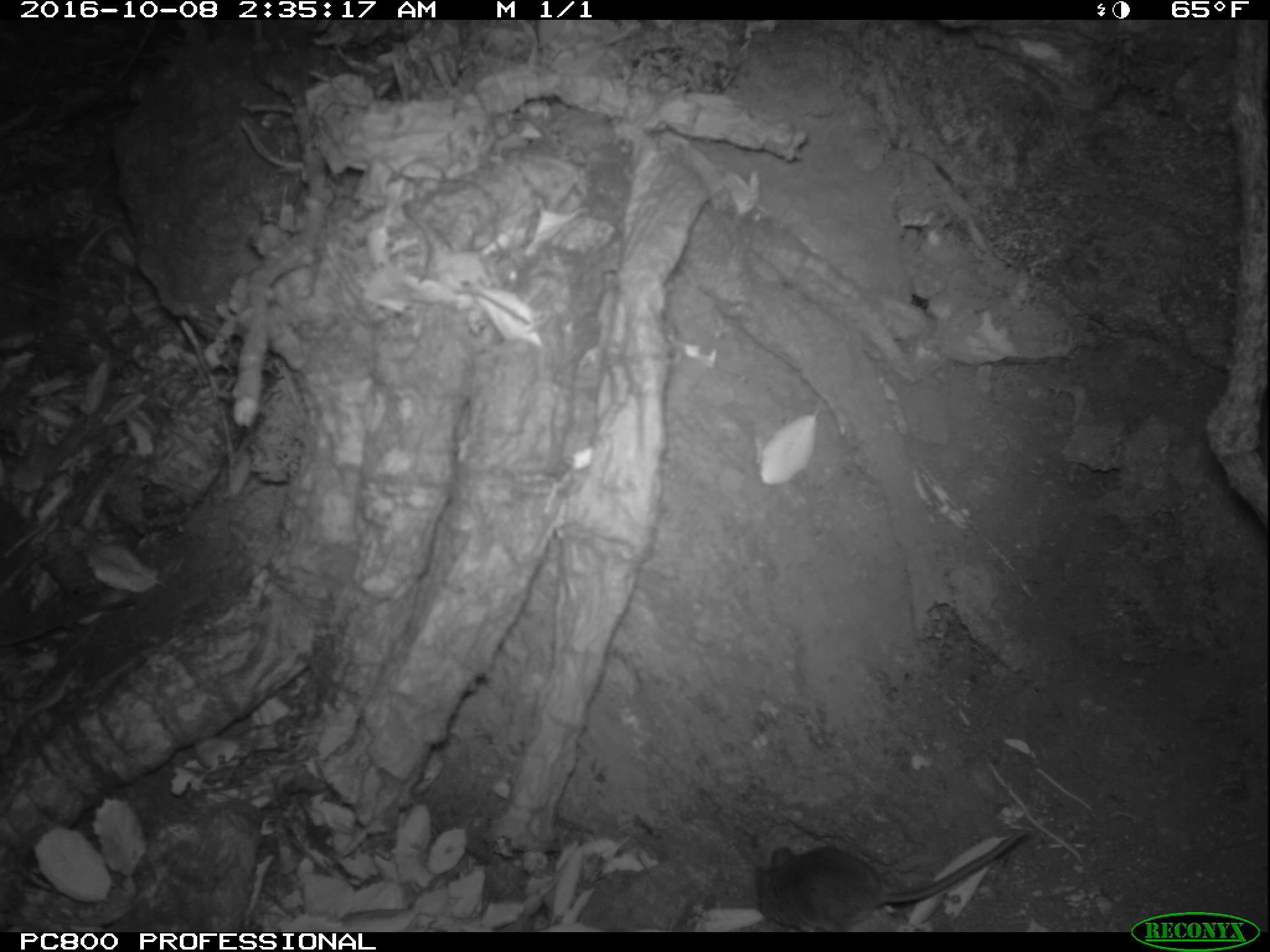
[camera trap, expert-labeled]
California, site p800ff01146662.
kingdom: Animalia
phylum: Chordata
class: Mammalia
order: Rodentia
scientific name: Rodentia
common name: rodent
Rodent (Rodentia).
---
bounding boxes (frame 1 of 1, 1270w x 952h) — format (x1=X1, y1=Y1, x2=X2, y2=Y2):
rodent: (x1=755, y1=829, x2=1028, y2=930)